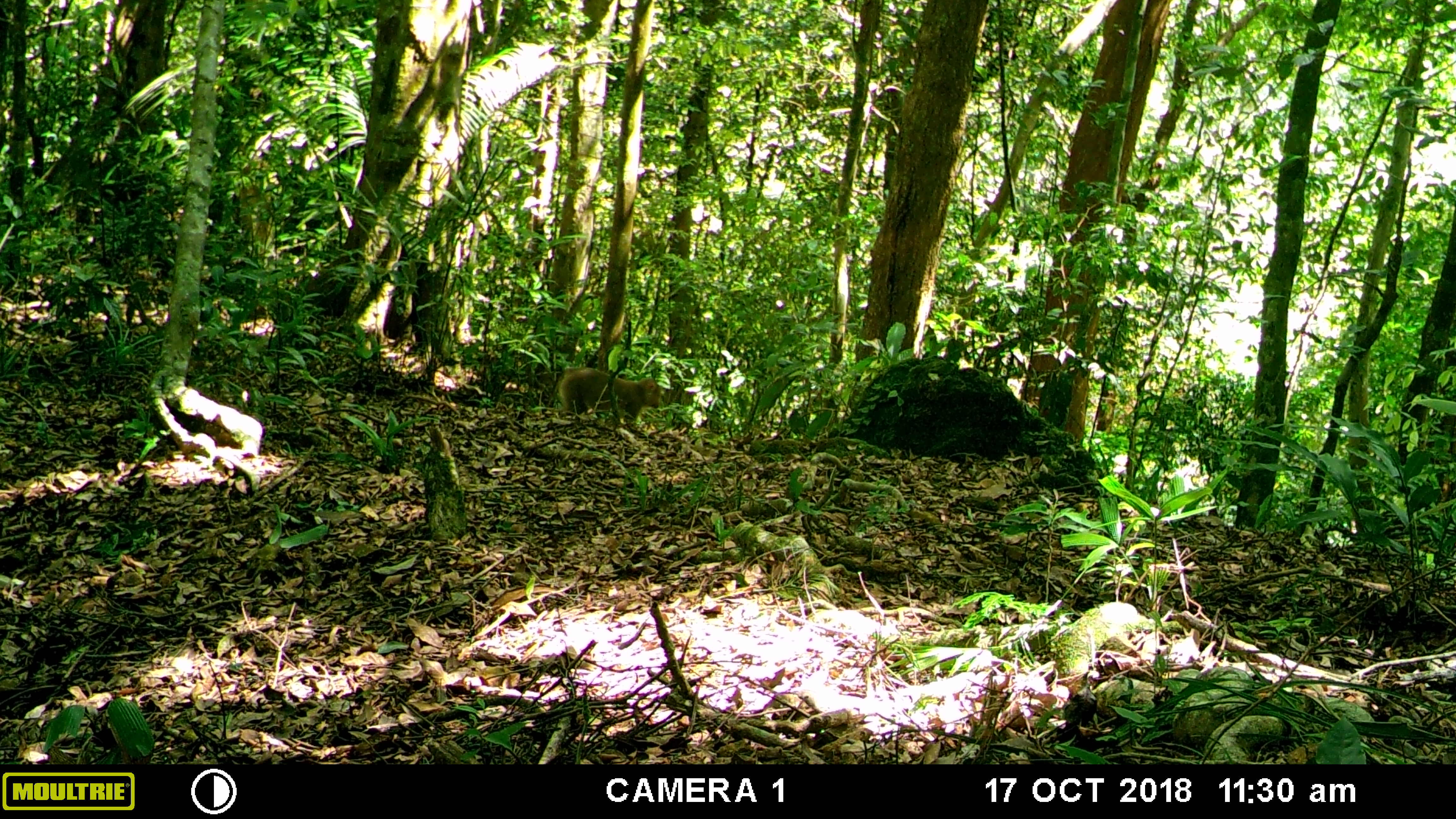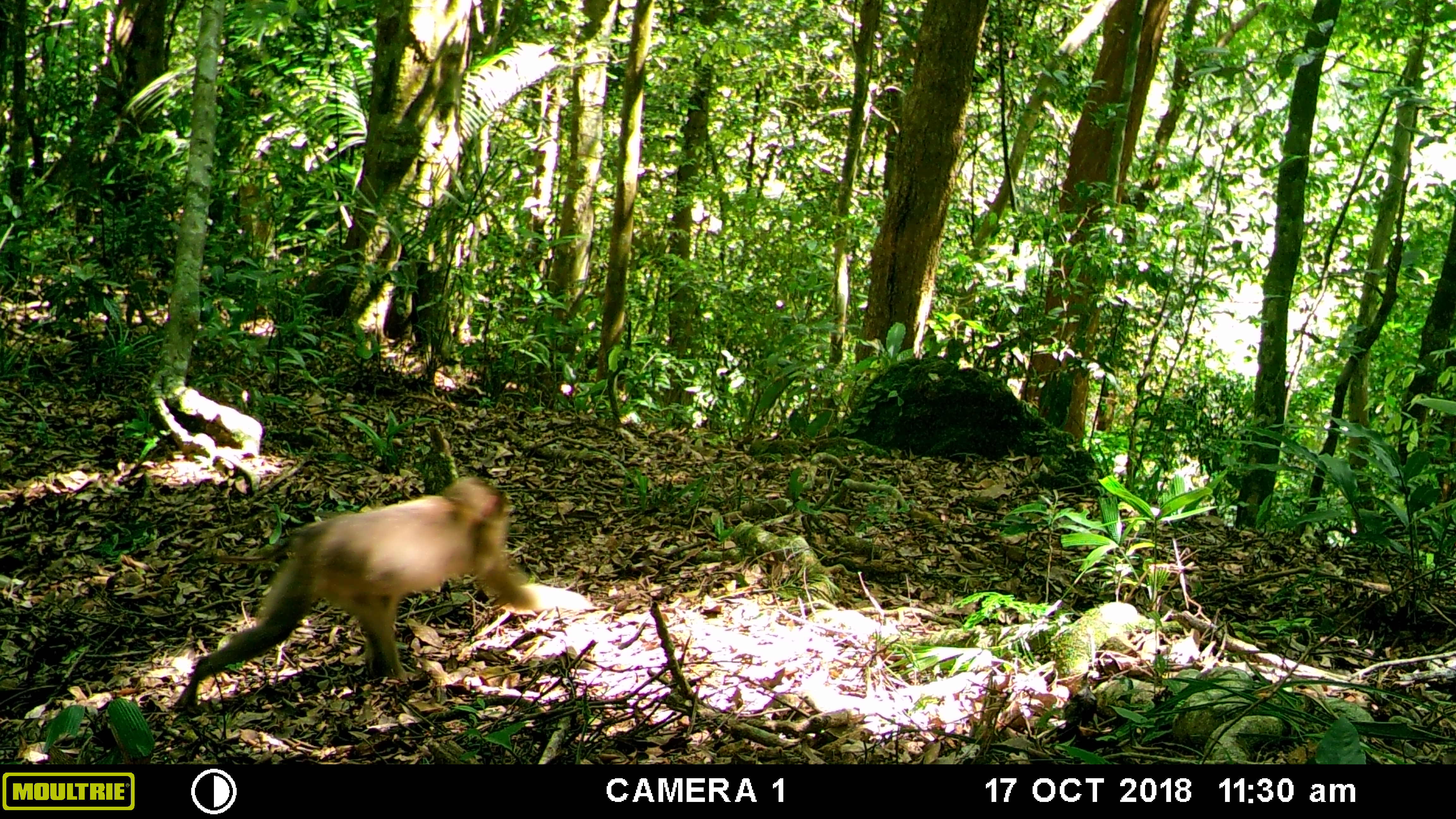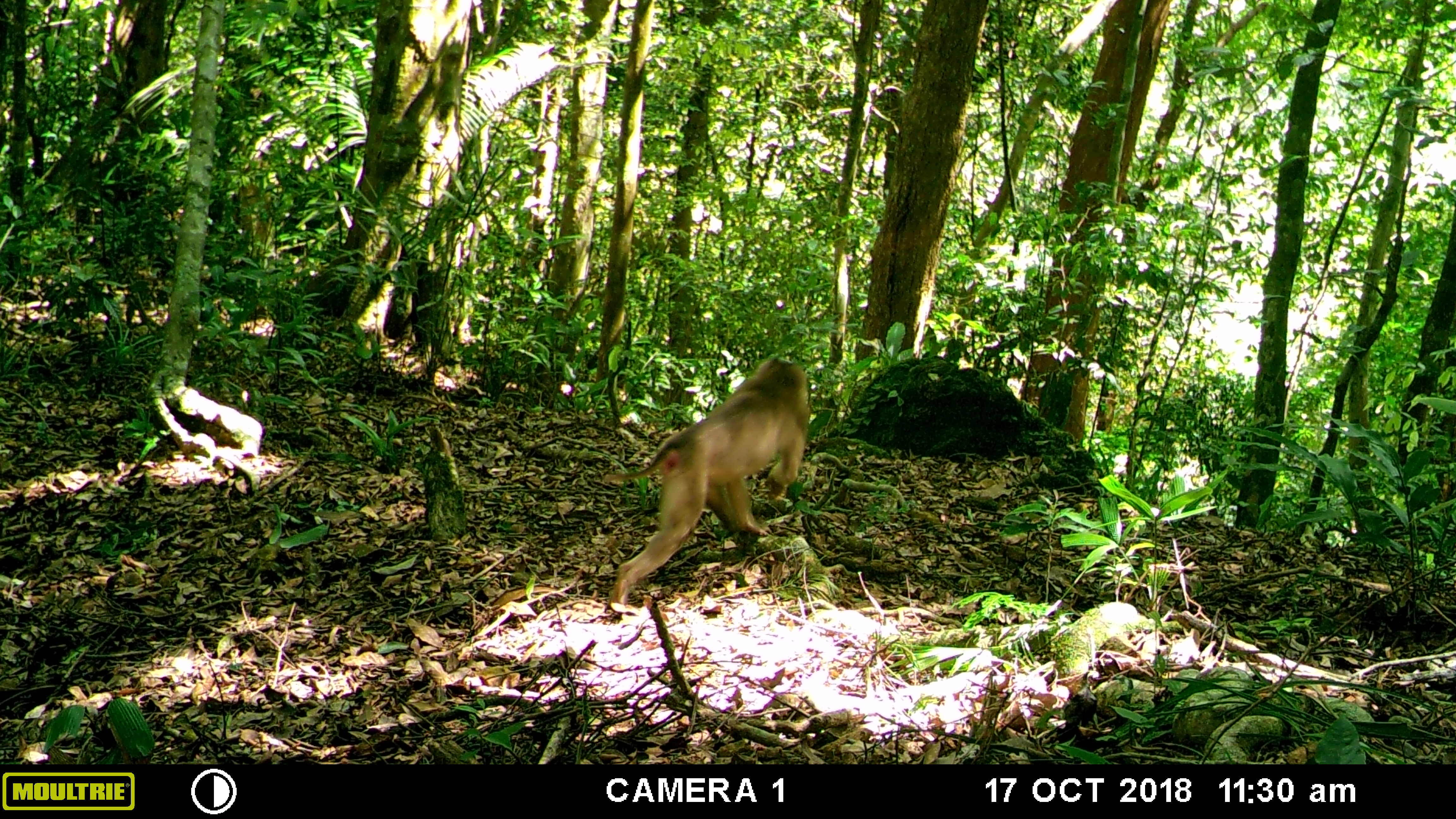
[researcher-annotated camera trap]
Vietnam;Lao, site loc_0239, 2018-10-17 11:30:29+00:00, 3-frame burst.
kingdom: Animalia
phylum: Chordata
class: Mammalia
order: Primates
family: Cercopithecidae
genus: Macaca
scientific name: Macaca nemestrina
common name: pig-tailed macaque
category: pig tailed macaque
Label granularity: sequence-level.